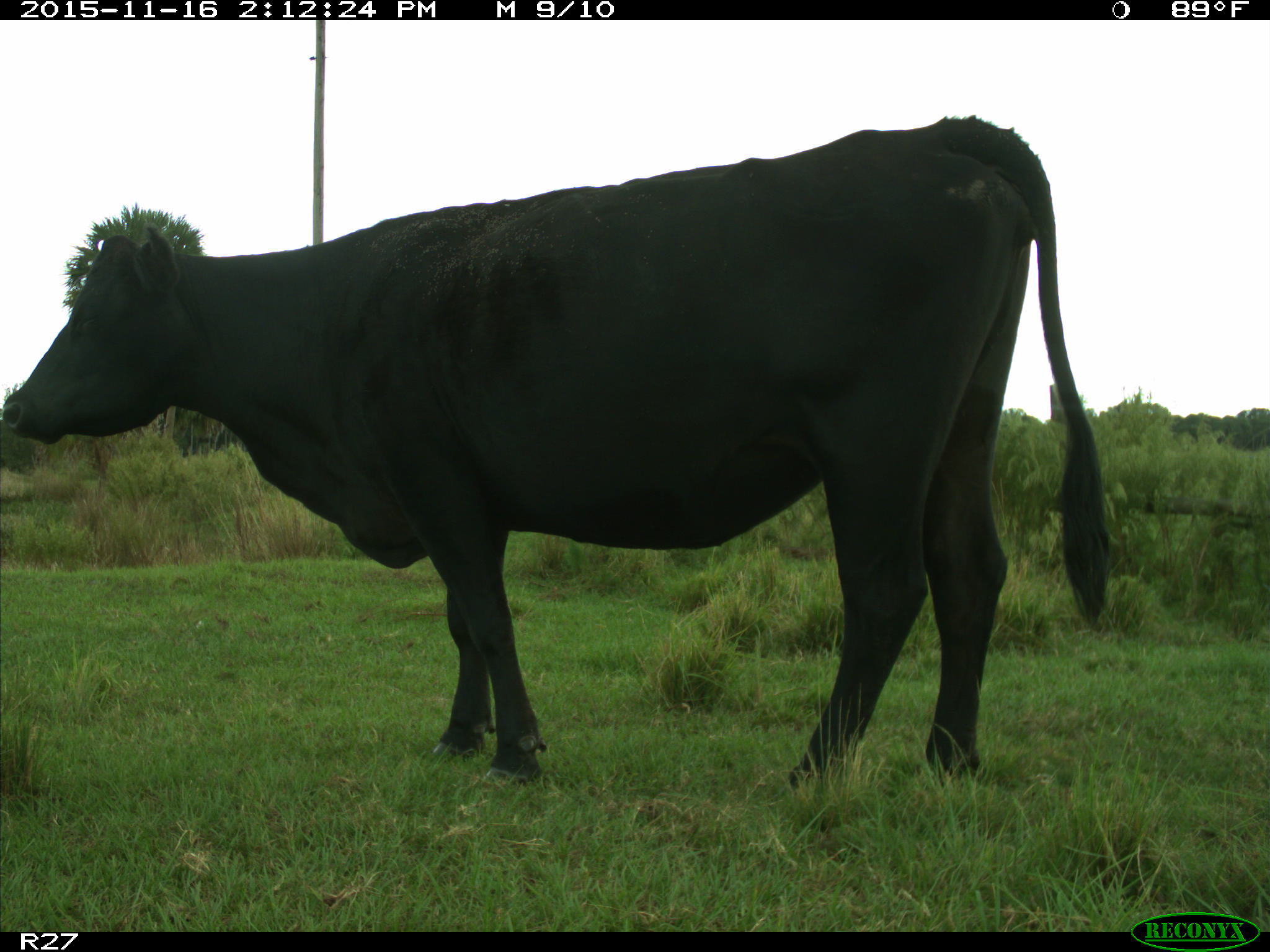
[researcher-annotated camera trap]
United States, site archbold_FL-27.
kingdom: Animalia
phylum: Chordata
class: Mammalia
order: Artiodactyla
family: Bovidae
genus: Bos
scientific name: Bos taurus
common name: domestic cow